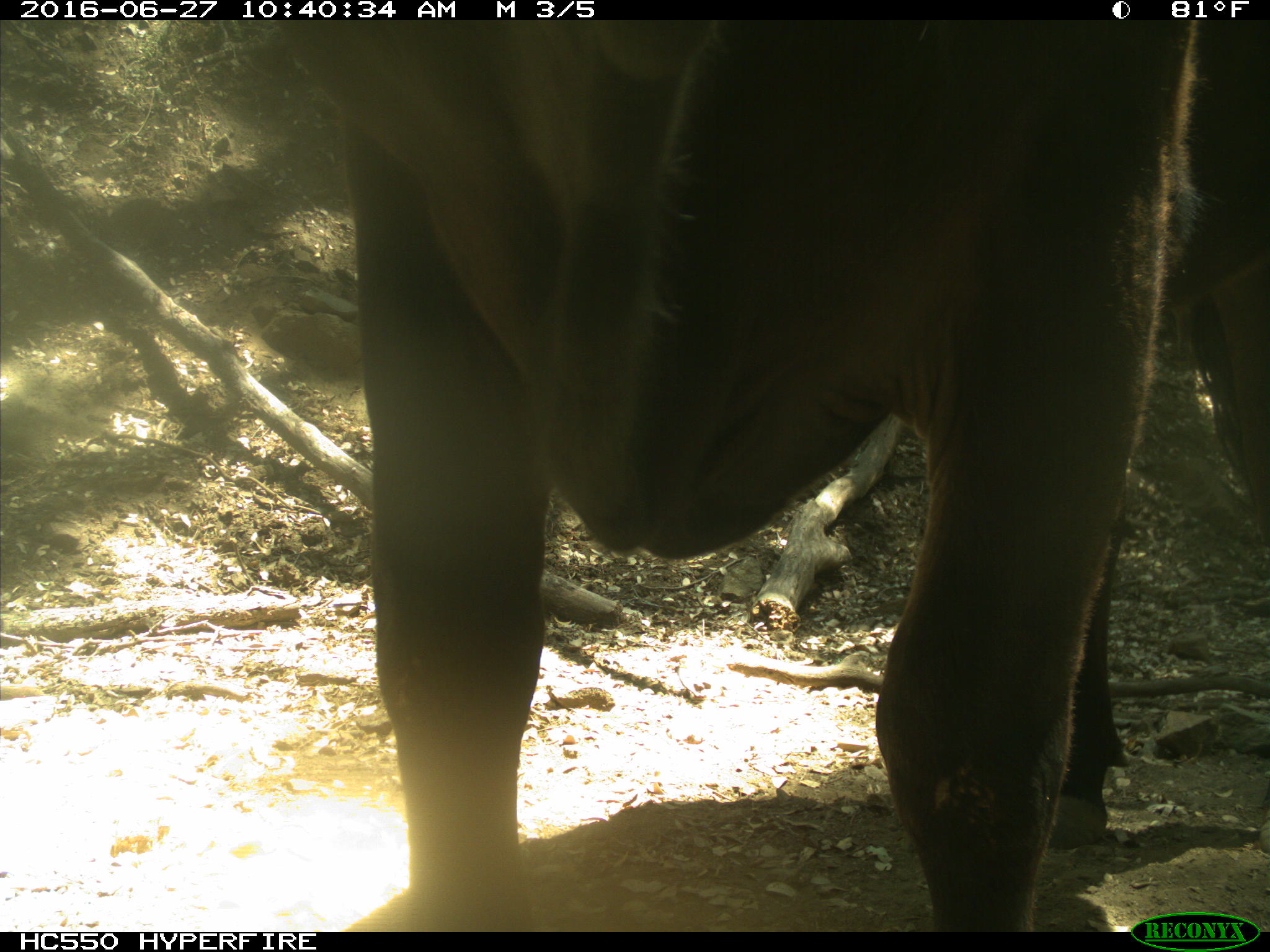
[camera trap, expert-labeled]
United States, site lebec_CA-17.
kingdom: Animalia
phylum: Chordata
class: Mammalia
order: Artiodactyla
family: Bovidae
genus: Bos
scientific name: Bos taurus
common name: domestic cow